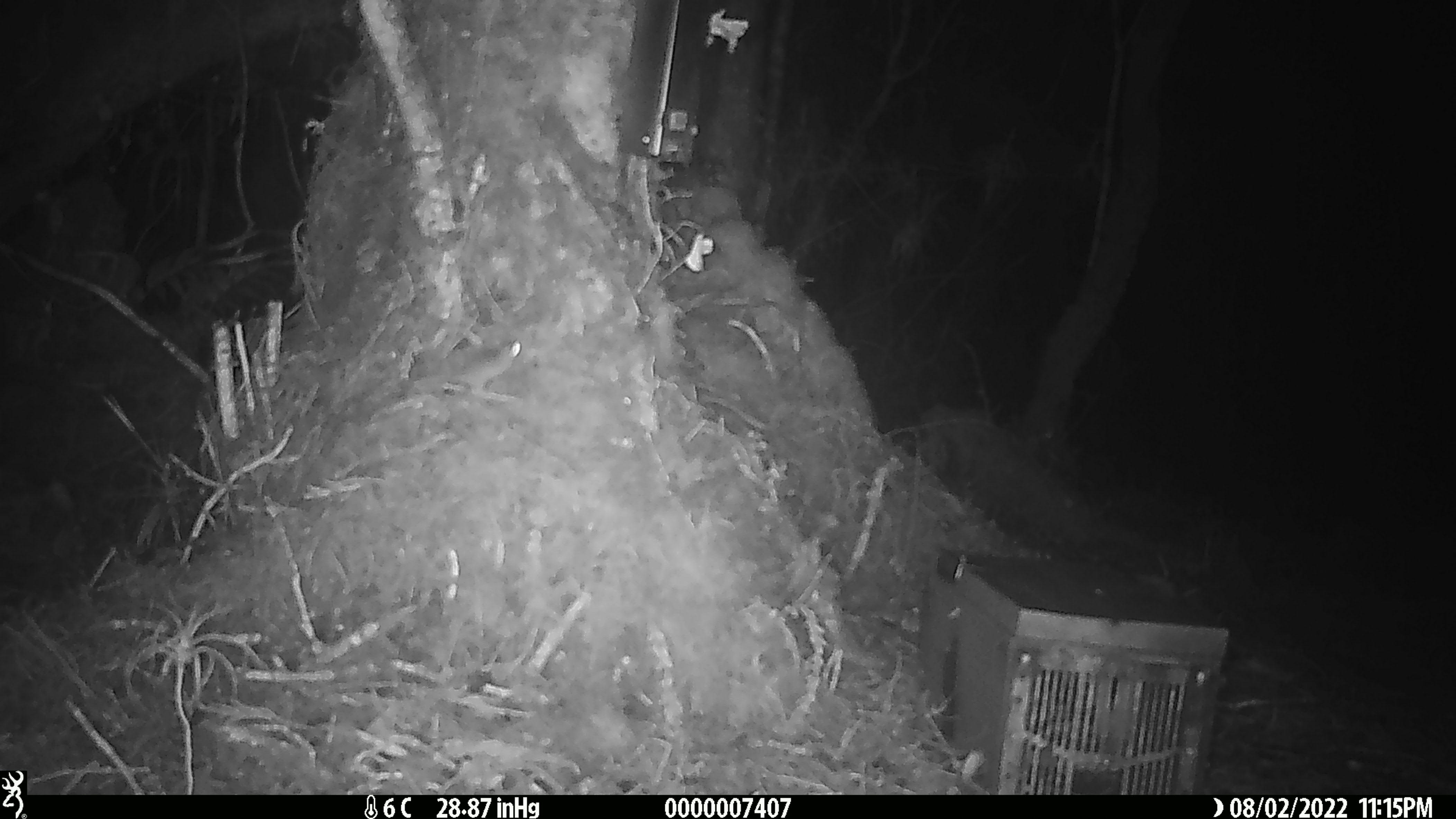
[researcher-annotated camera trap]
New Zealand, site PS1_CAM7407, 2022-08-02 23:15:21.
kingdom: Animalia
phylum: Chordata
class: Mammalia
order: Rodentia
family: Muridae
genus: Mus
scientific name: Mus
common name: mouse